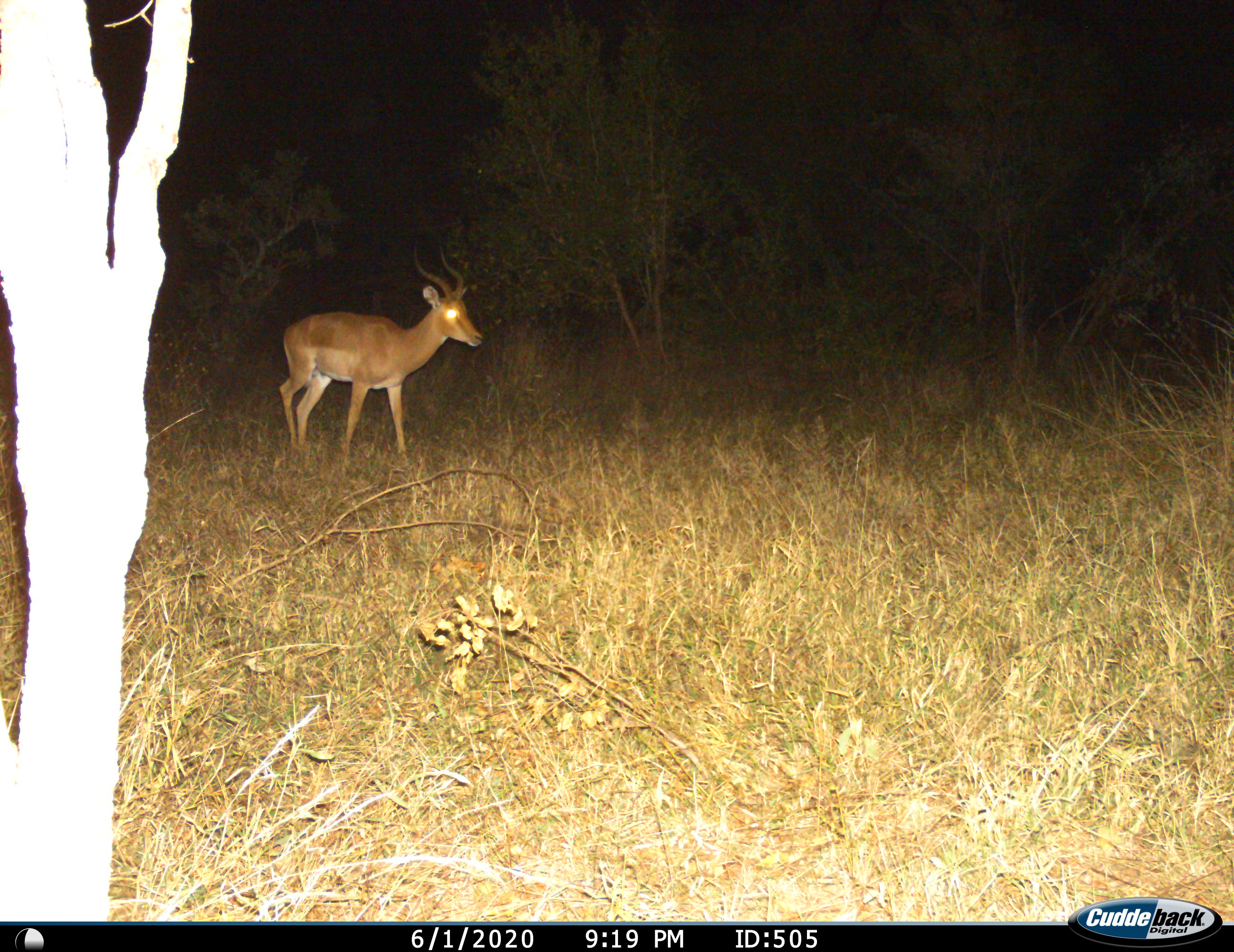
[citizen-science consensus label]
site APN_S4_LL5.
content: unidentified animal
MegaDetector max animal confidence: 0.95